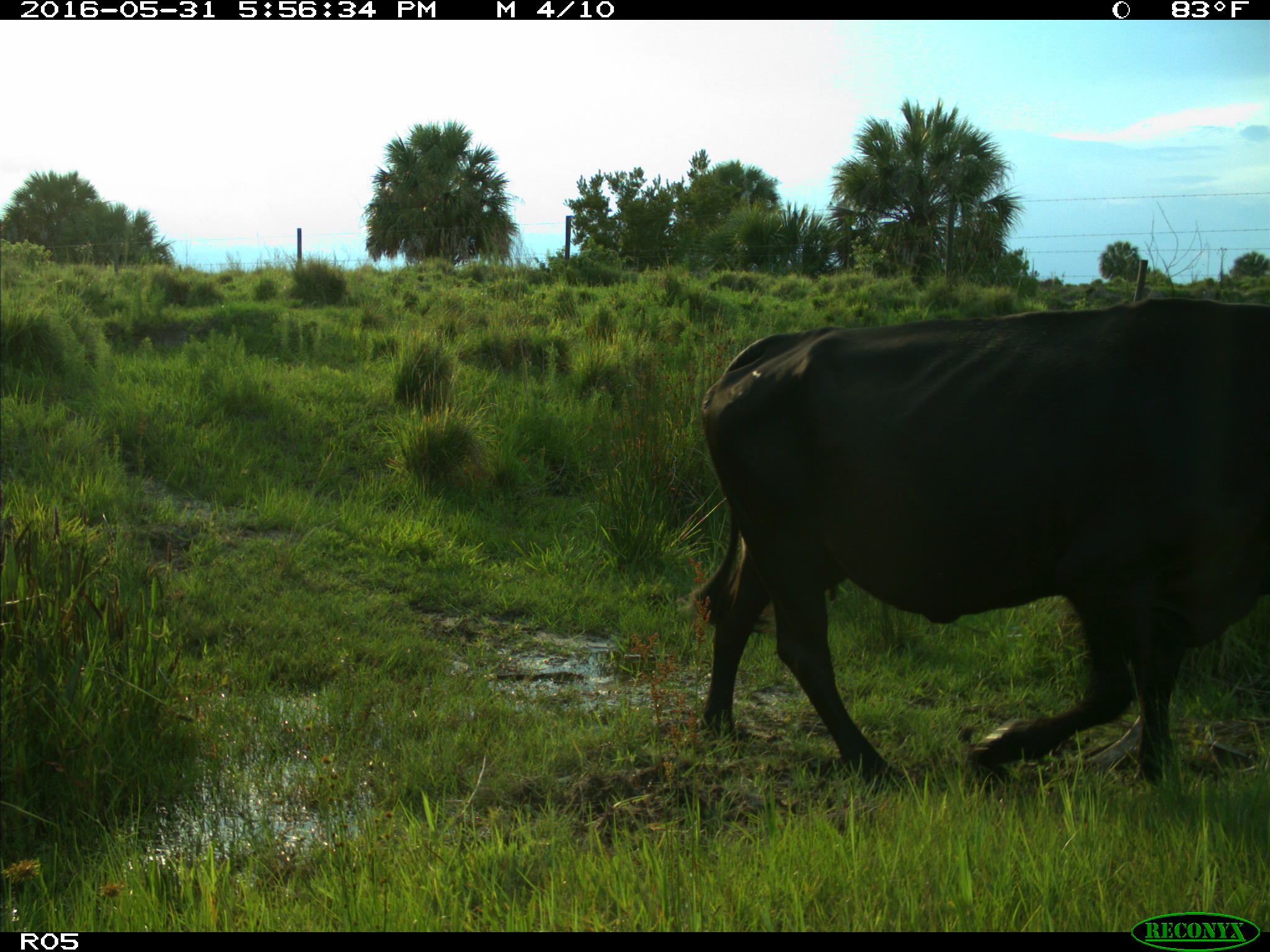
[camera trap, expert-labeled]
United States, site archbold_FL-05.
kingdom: Animalia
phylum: Chordata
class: Mammalia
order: Artiodactyla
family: Bovidae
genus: Bos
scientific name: Bos taurus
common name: domestic cow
Bos taurus (domestic cow).